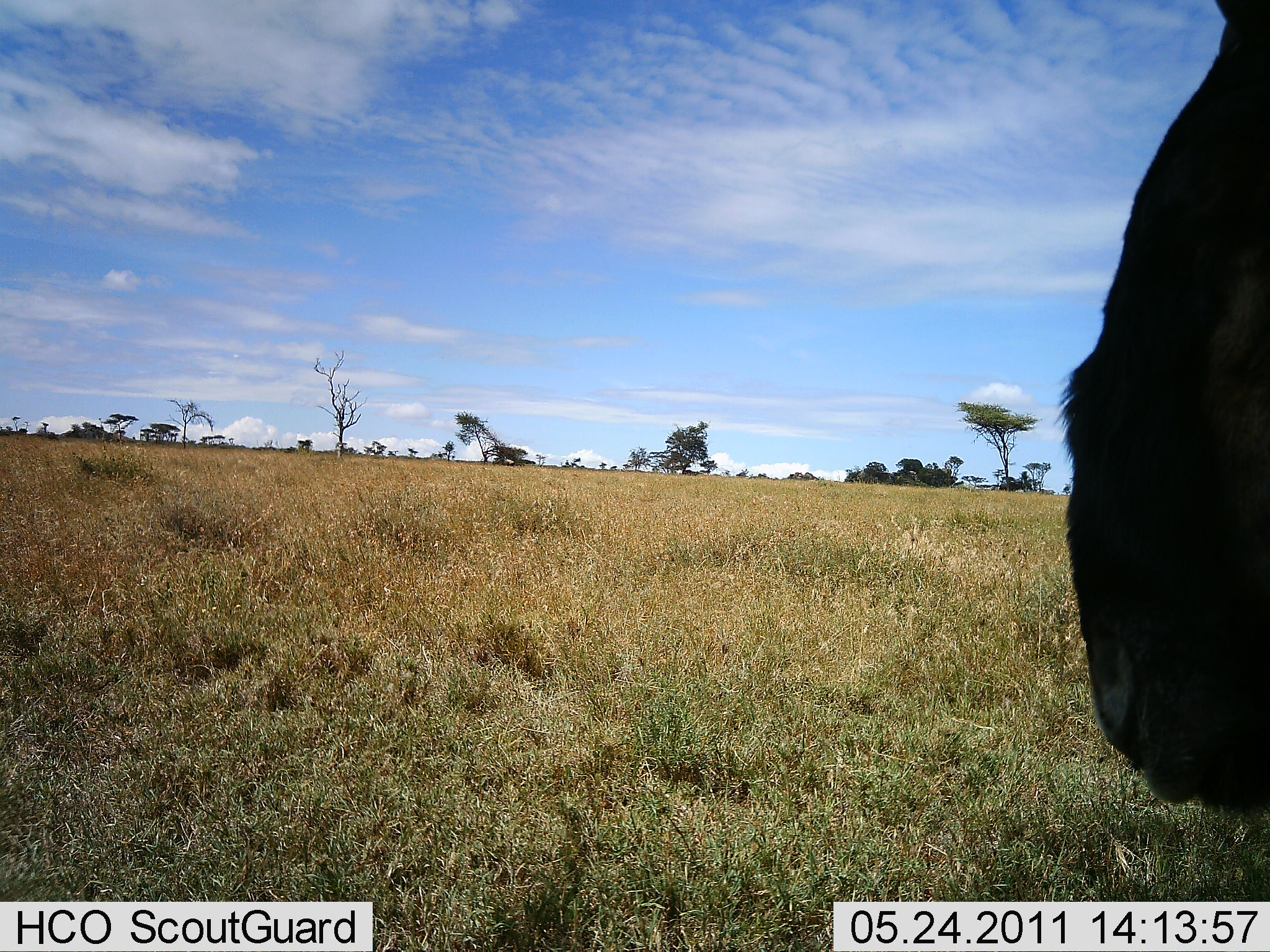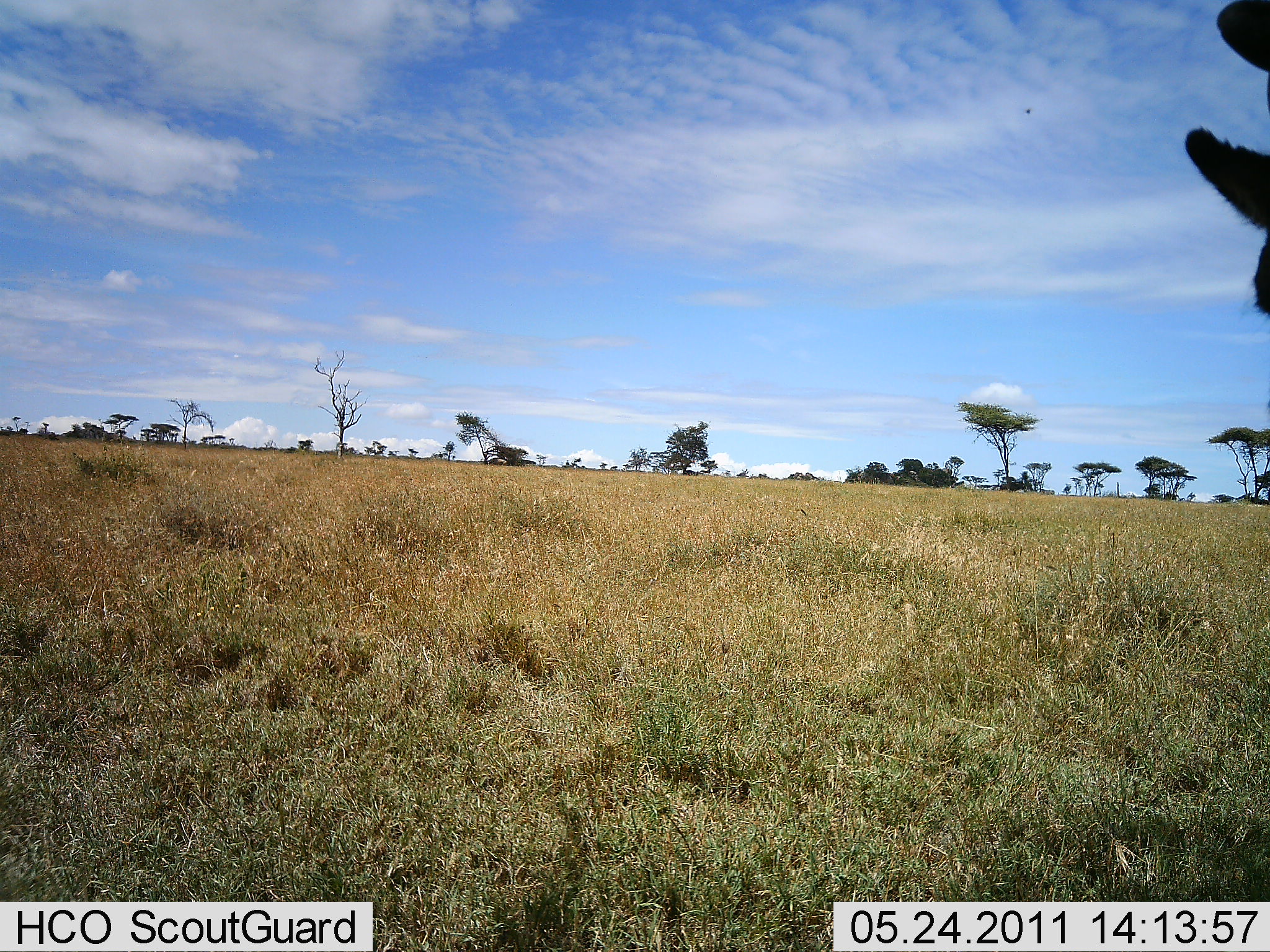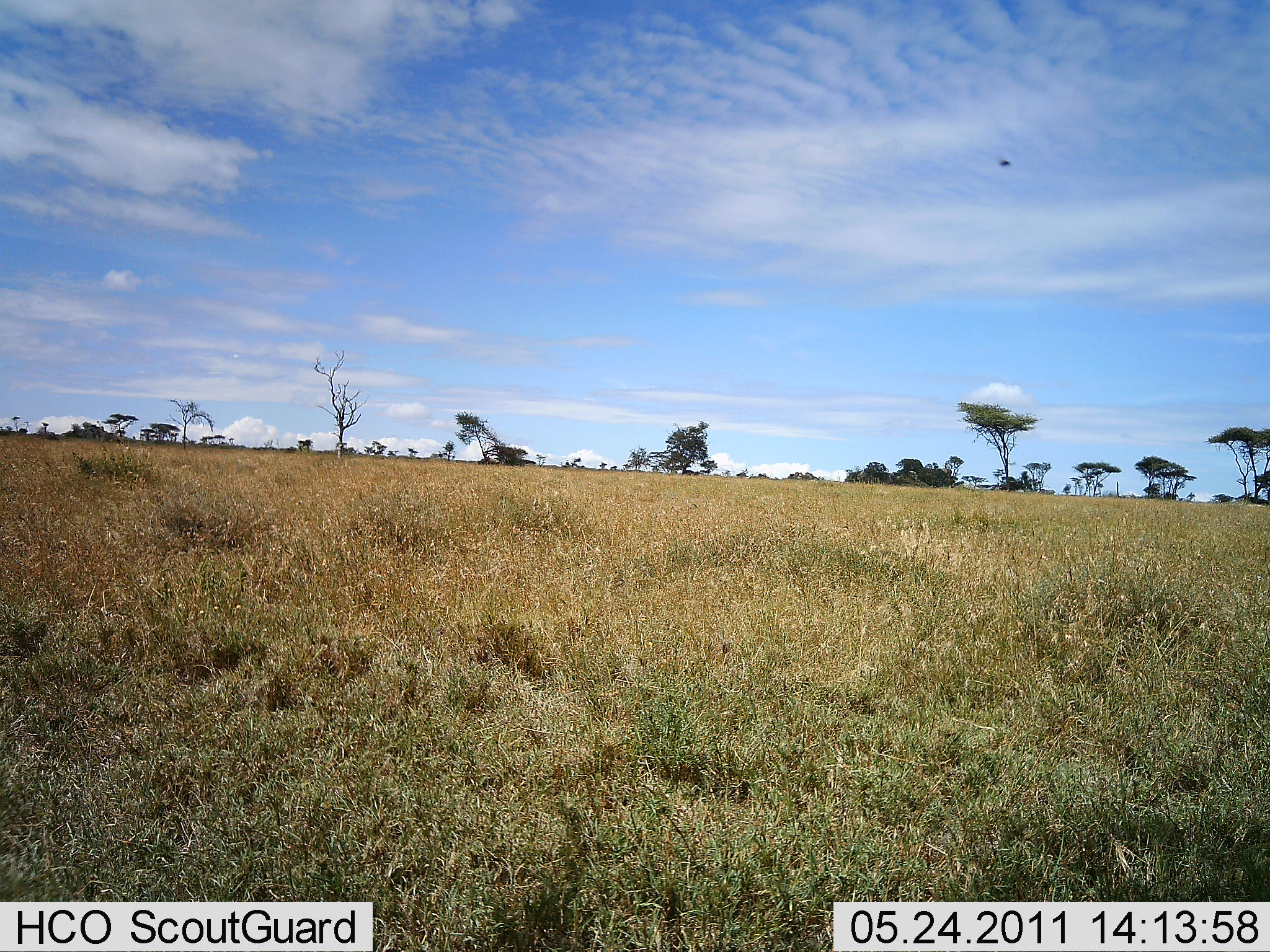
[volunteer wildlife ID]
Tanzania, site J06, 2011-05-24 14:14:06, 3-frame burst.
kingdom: Animalia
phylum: Chordata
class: Mammalia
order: Artiodactyla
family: Bovidae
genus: Connochaetes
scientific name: Connochaetes taurinus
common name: blue wildebeest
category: wildebeest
Wildebeest (blue wildebeest) (Connochaetes taurinus), count 1. Behavior (volunteer vote fractions): standing 64%, resting 0%, moving 36%, interacting 0%. Young present (vote fraction): 0%. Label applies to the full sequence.